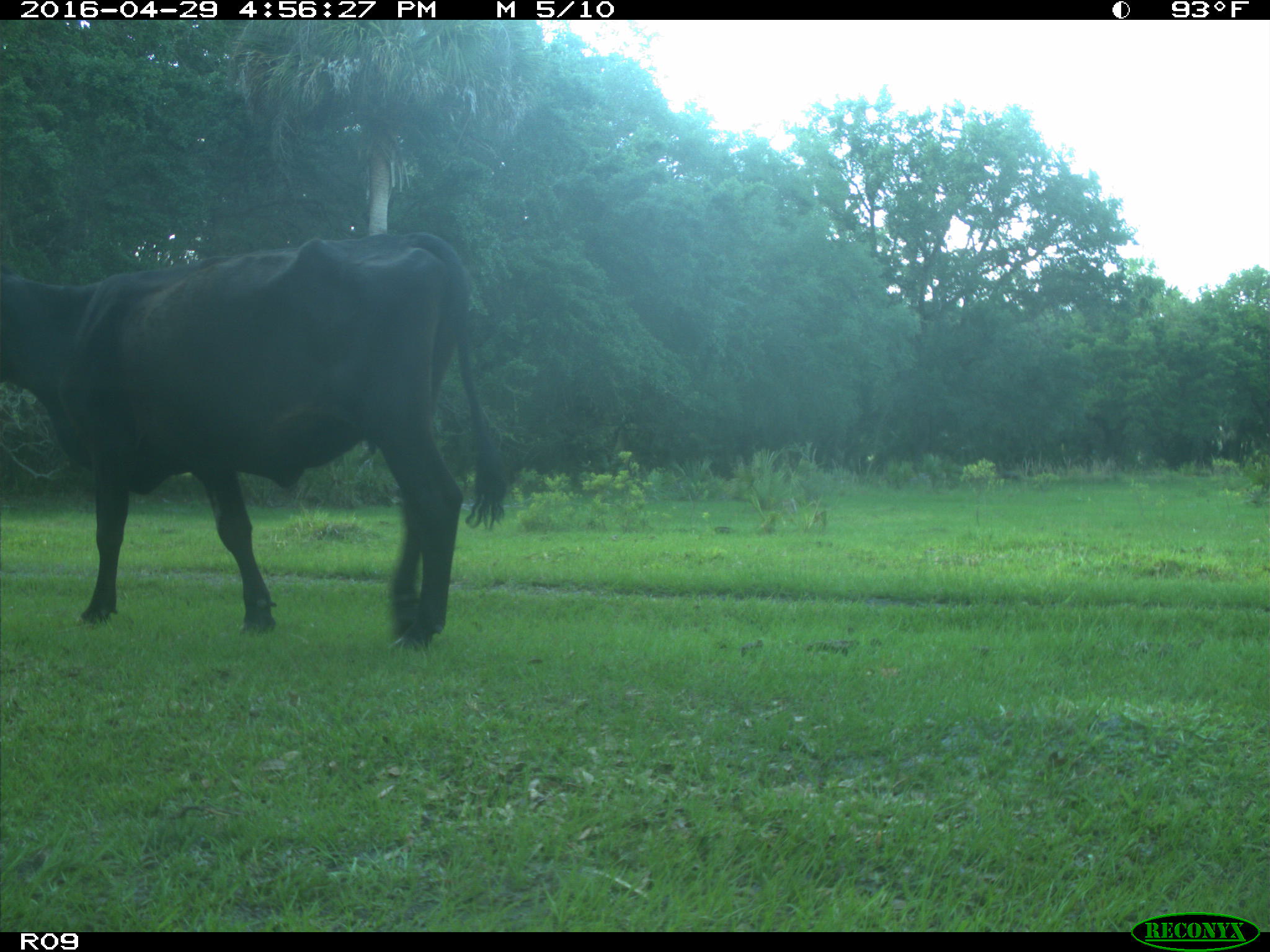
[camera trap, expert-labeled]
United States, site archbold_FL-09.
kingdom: Animalia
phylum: Chordata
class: Mammalia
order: Artiodactyla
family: Bovidae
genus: Bos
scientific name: Bos taurus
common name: domestic cow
Bos taurus (domestic cow).